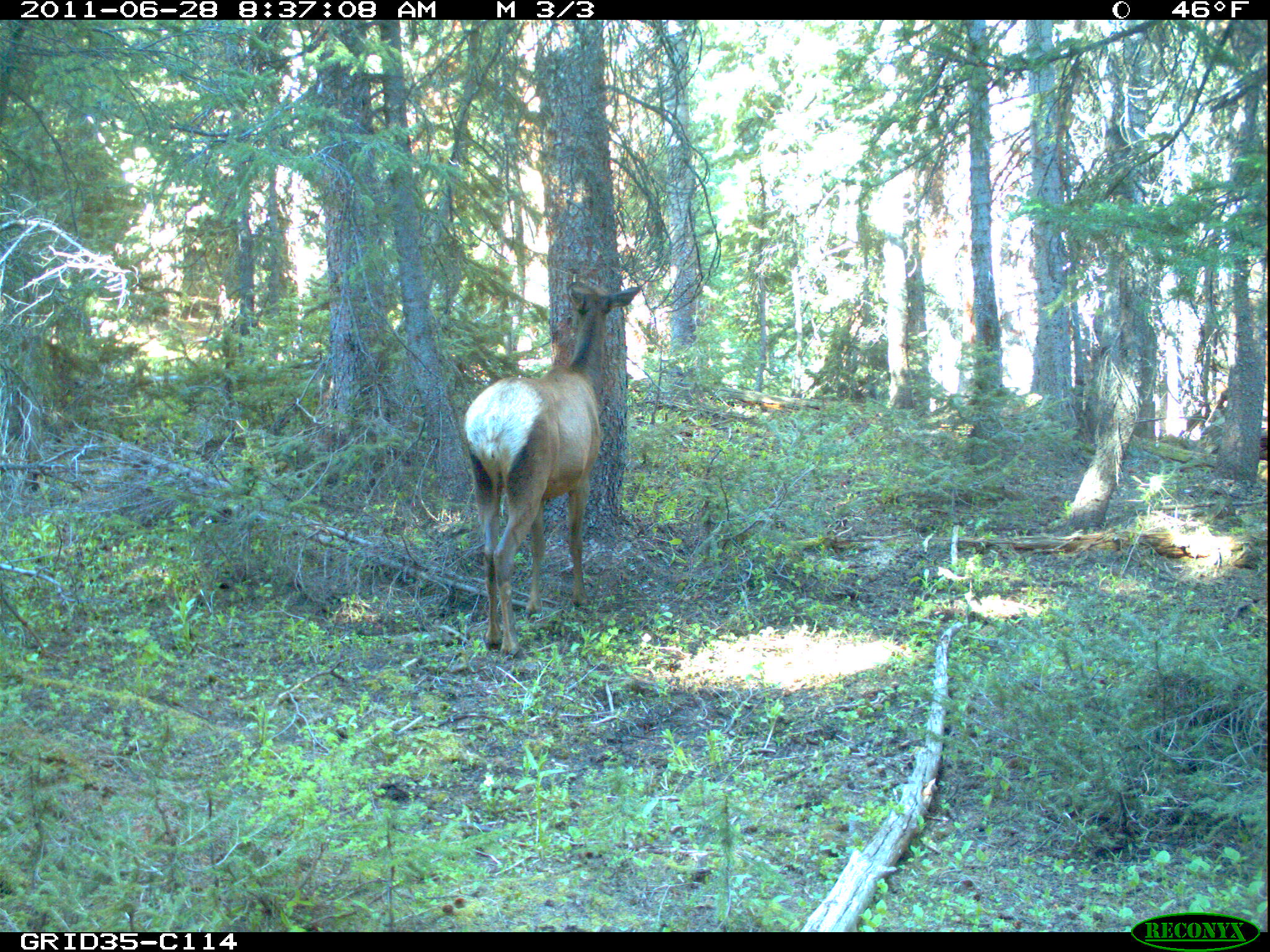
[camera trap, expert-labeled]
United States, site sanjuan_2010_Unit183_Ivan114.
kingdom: Animalia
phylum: Chordata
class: Mammalia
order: Artiodactyla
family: Cervidae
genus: Cervus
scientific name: Cervus elaphus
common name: red deer